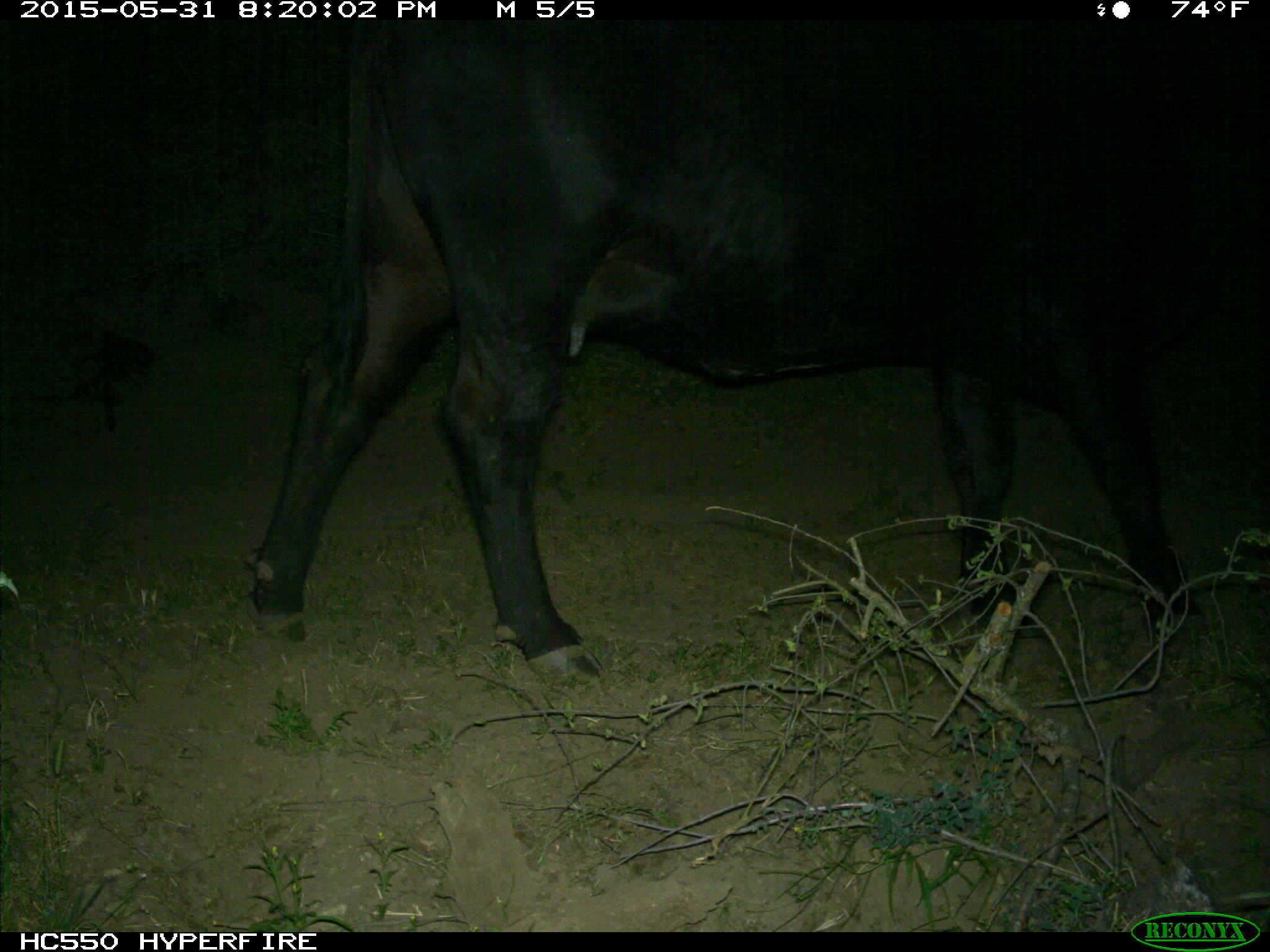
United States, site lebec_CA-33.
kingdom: Animalia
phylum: Chordata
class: Mammalia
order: Artiodactyla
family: Bovidae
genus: Bos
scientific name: Bos taurus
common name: domestic cow